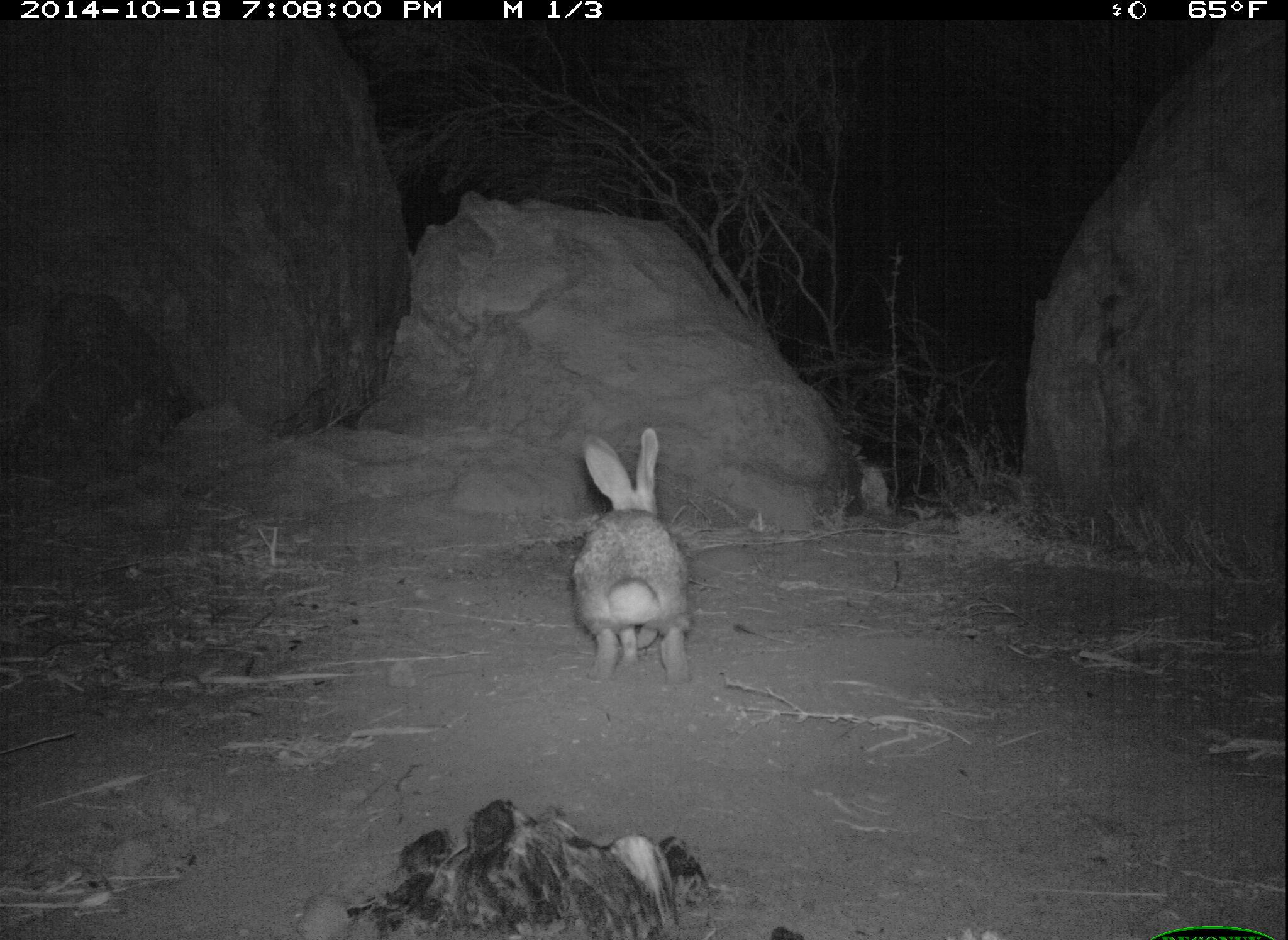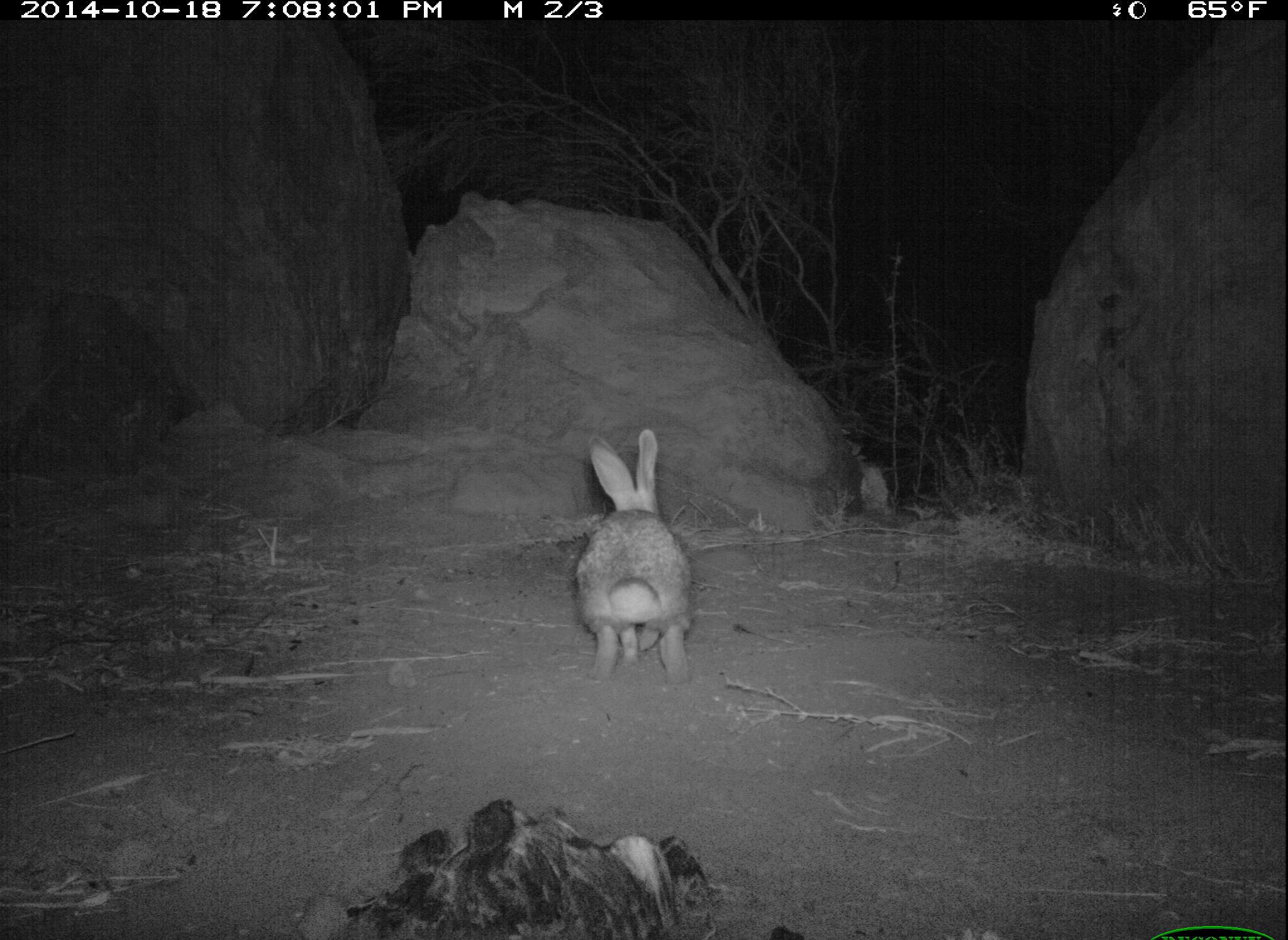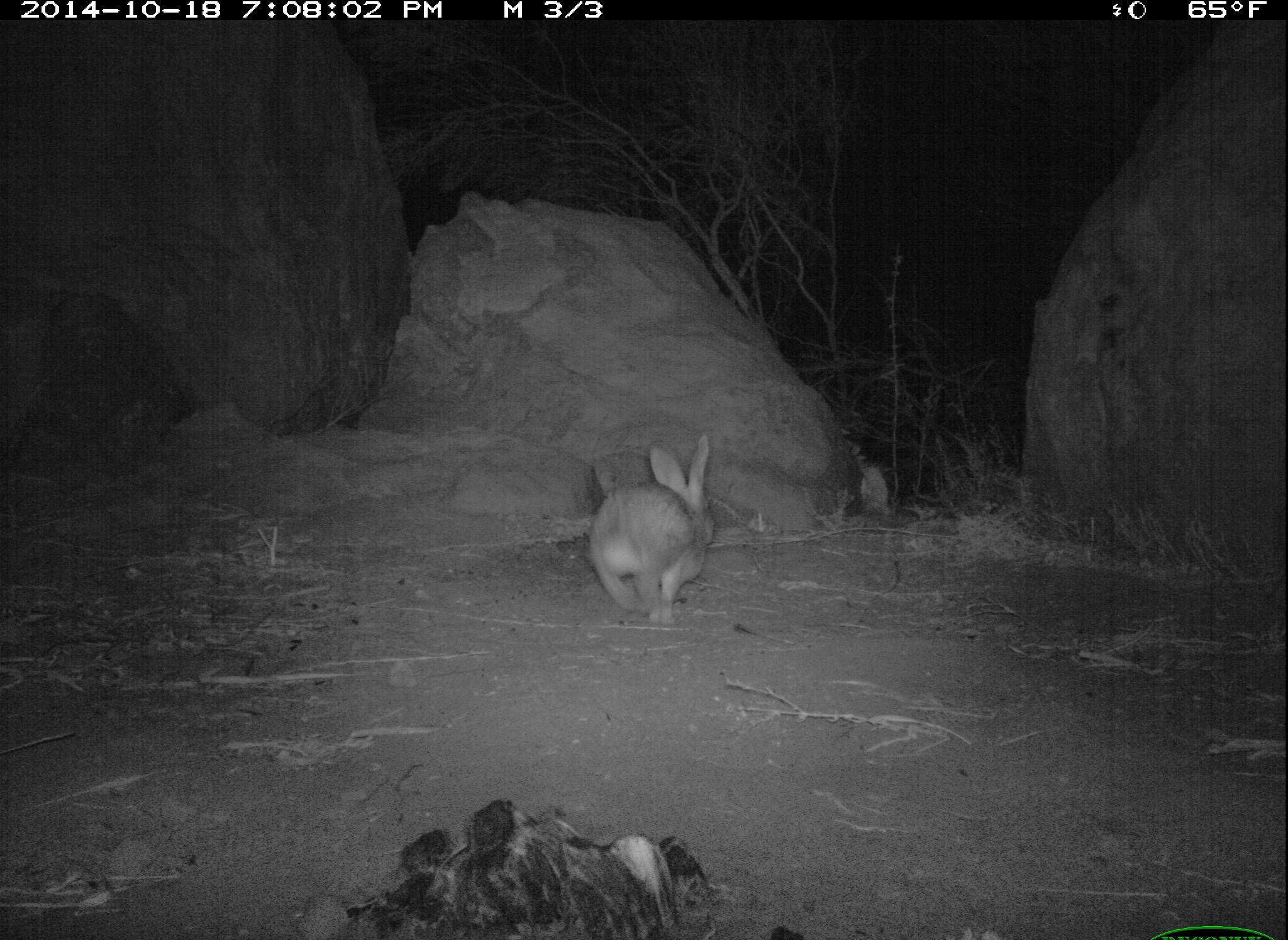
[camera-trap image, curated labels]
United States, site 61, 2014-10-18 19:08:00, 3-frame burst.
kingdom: Animalia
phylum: Chordata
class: Mammalia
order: Lagomorpha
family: Leporidae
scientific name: Leporidae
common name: rabbits and hares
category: rabbit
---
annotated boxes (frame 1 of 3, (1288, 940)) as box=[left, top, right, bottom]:
rabbit: box=[559, 416, 700, 699]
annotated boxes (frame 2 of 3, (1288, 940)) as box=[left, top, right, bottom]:
rabbit: box=[564, 401, 723, 693]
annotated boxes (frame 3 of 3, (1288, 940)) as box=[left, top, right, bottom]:
rabbit: box=[564, 432, 722, 630]